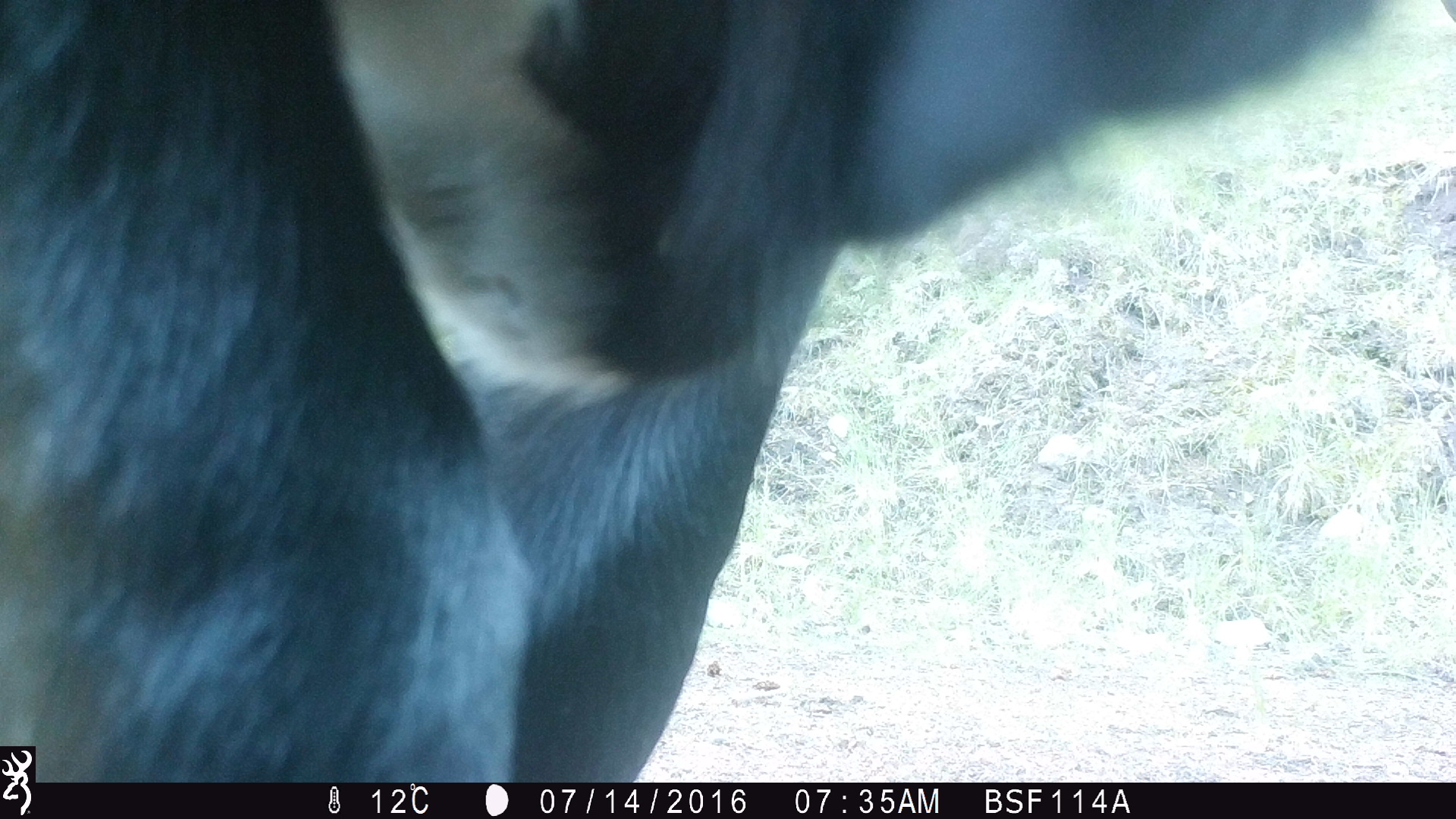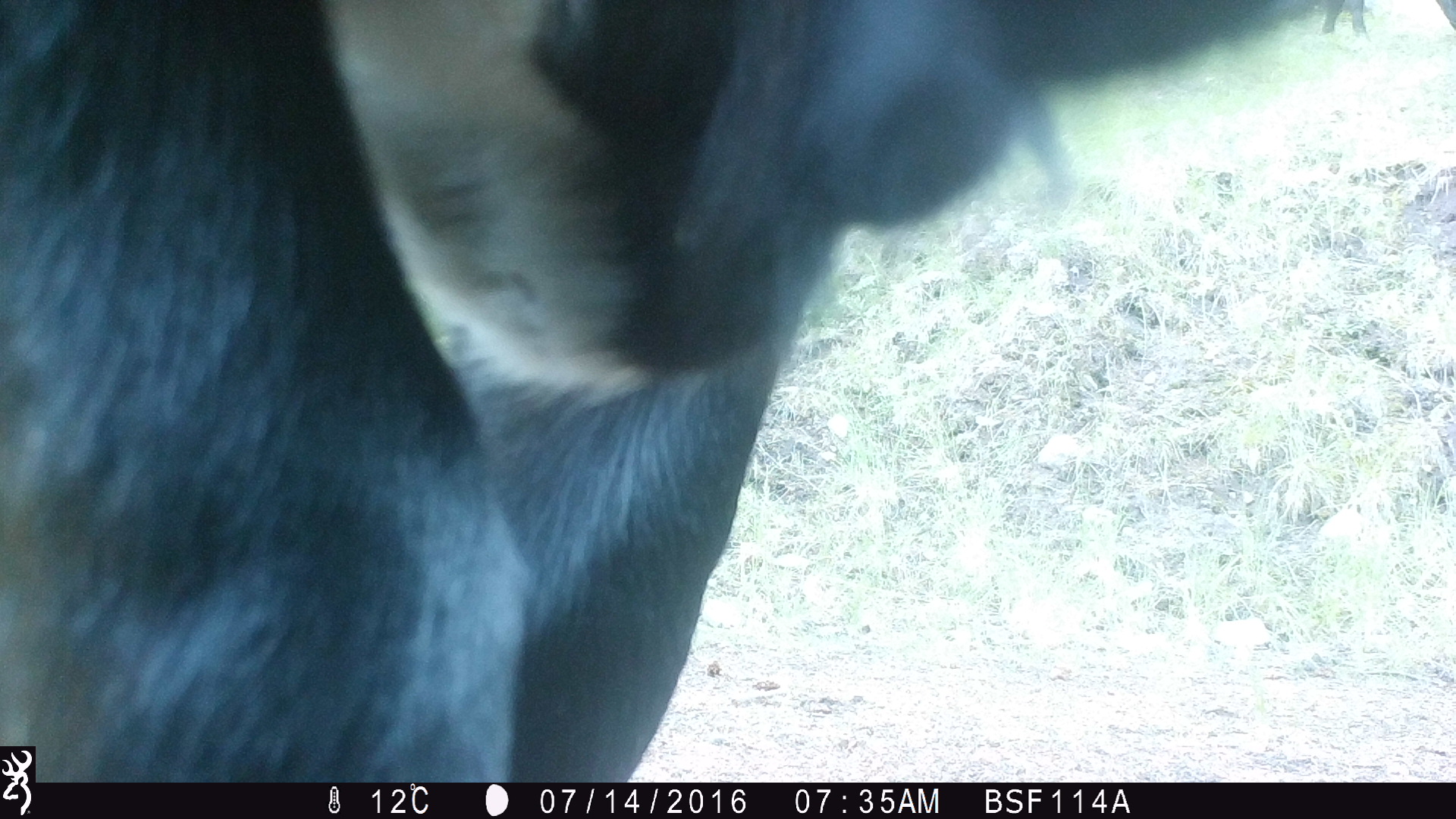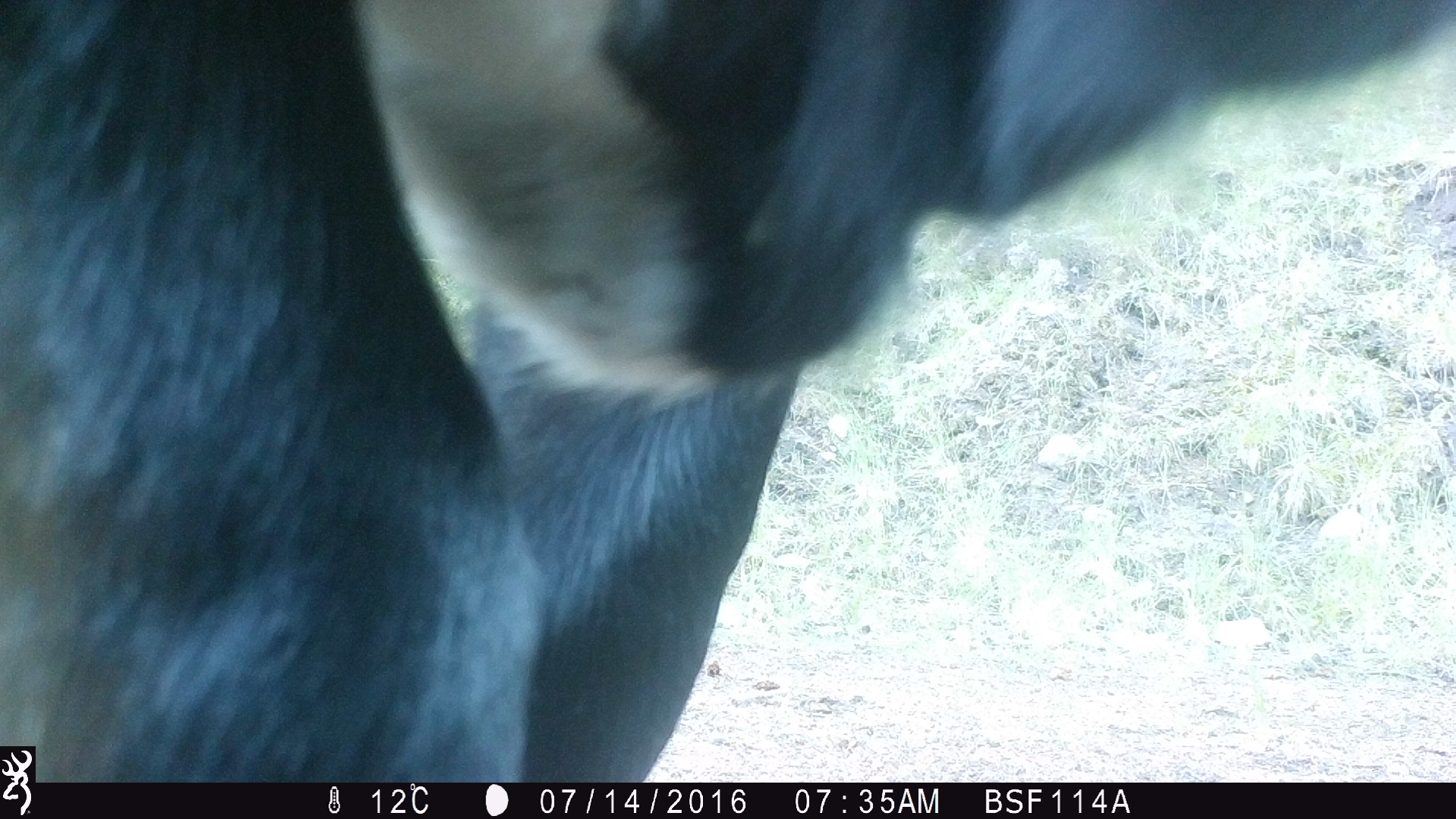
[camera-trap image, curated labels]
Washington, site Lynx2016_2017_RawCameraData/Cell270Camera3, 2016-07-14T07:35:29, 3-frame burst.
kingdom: Animalia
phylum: Chordata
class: Mammalia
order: Artiodactyla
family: Bovidae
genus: Bos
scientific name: Bos taurus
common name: domestic cattle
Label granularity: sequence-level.